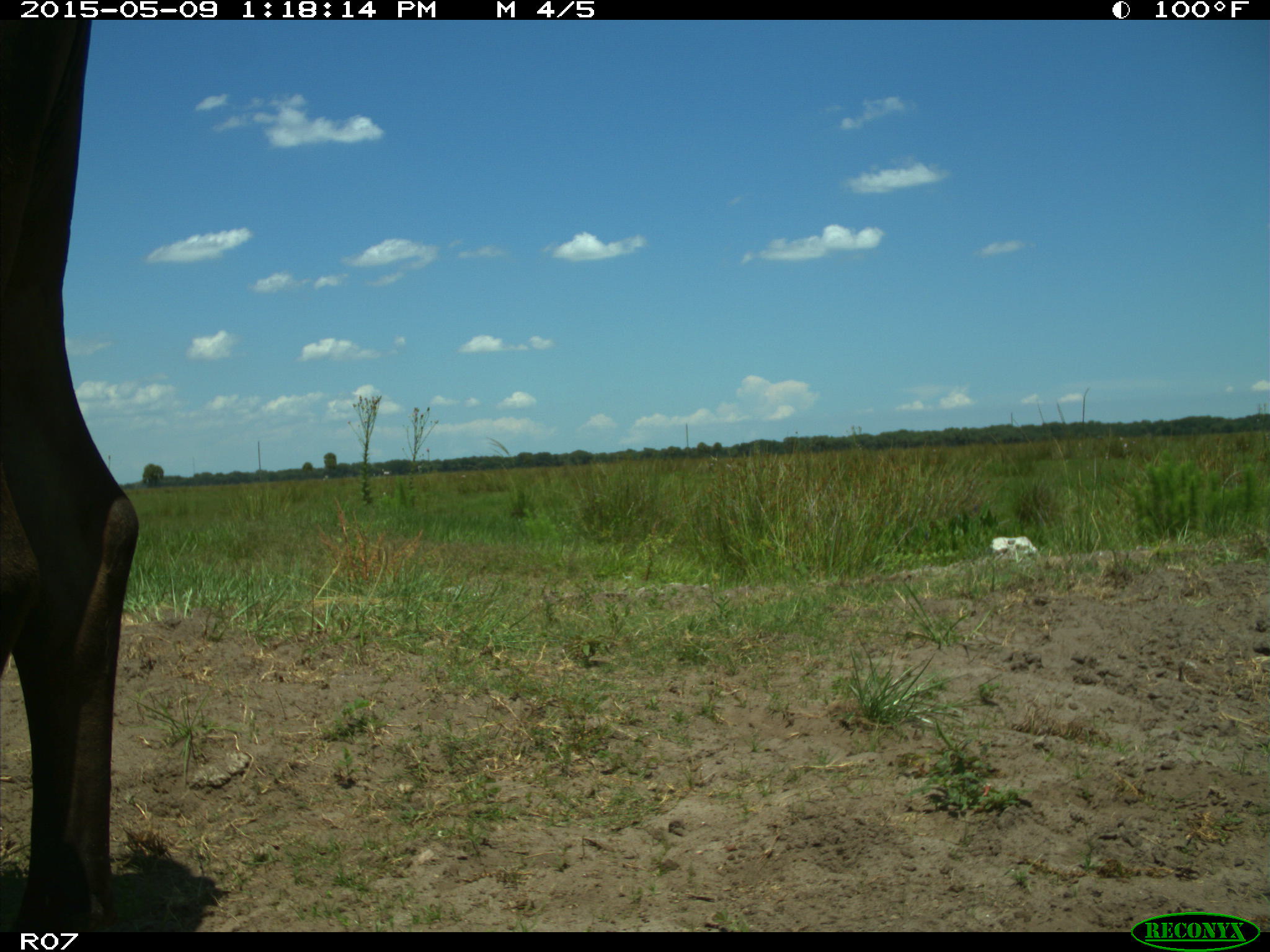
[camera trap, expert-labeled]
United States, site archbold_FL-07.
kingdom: Animalia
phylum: Chordata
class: Mammalia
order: Artiodactyla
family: Bovidae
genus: Bos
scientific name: Bos taurus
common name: domestic cow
Bos taurus (domestic cow).